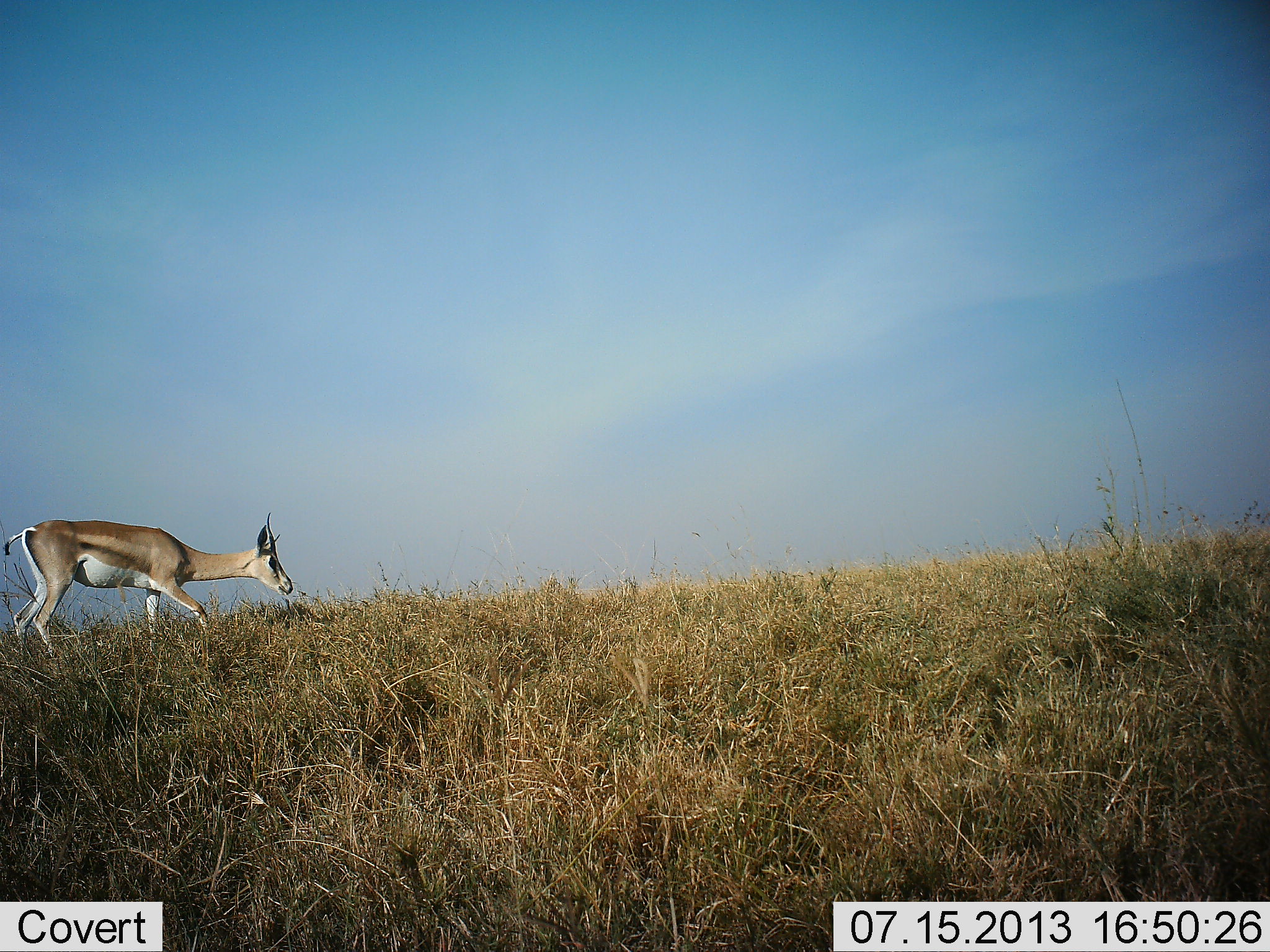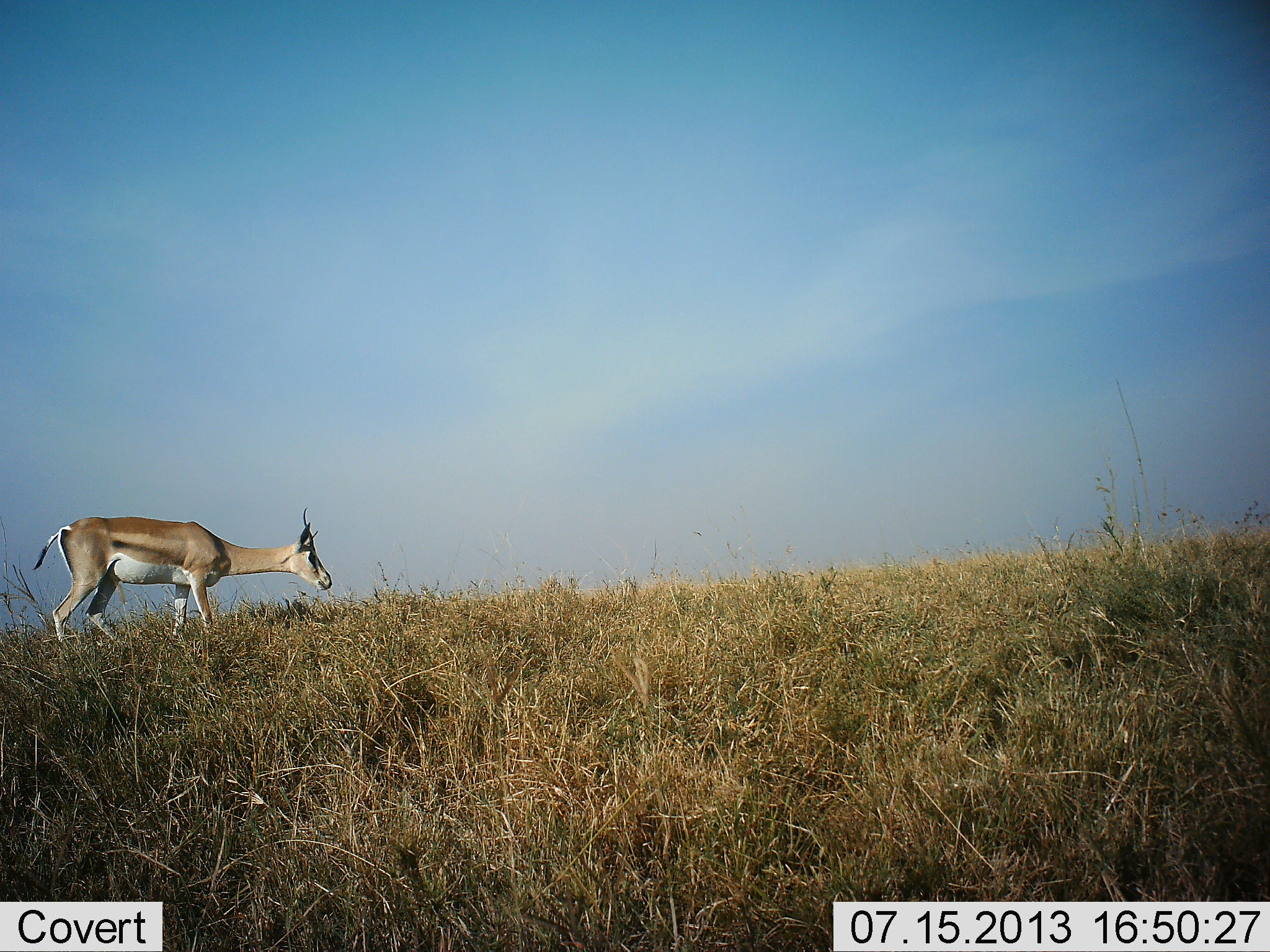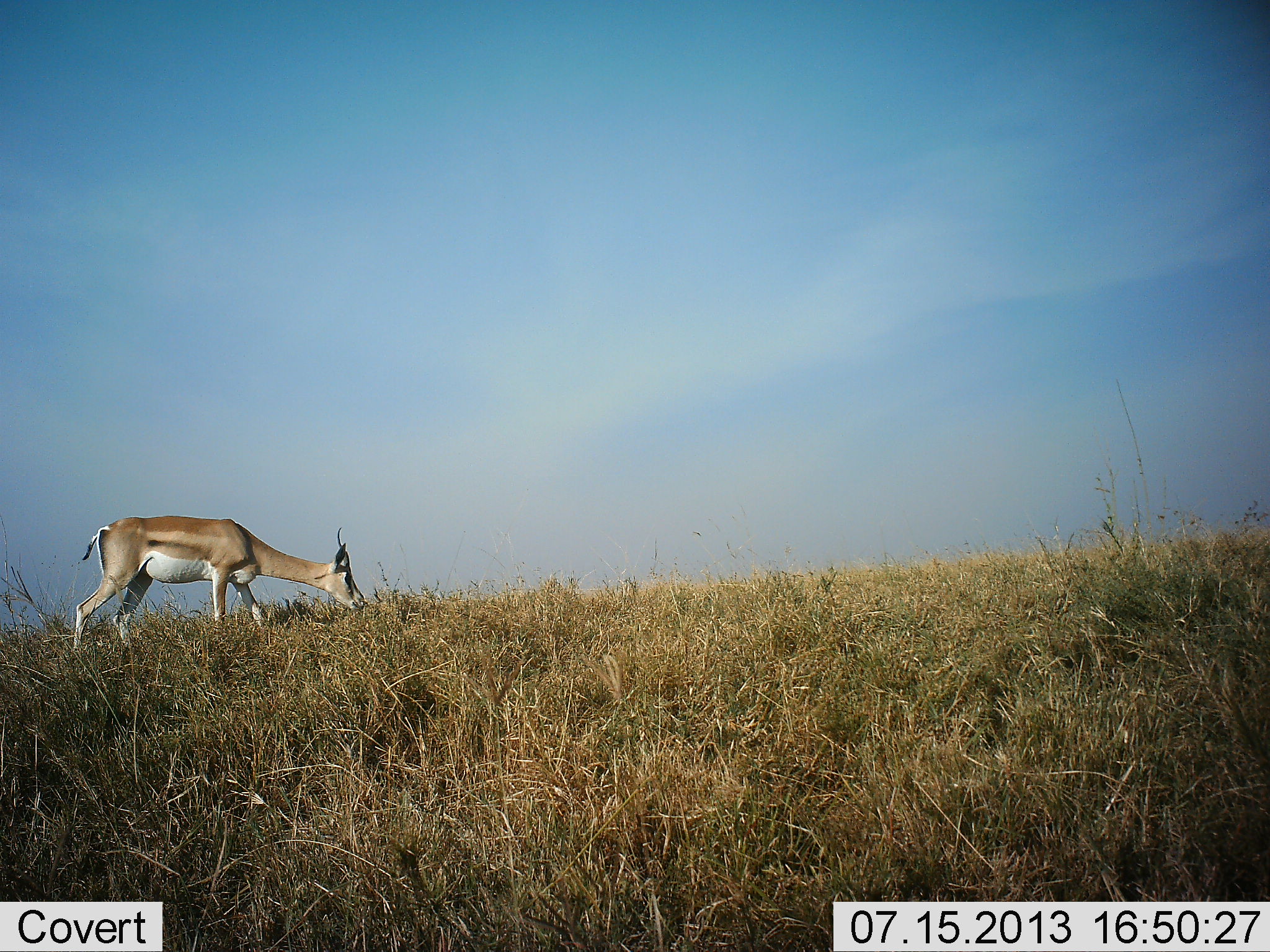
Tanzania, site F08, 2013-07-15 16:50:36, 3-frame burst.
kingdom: Animalia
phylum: Chordata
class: Mammalia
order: Artiodactyla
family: Bovidae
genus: Nanger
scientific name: Nanger granti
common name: grant's gazelle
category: gazellegrants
Gazellegrants (grant's gazelle) (Nanger granti), count 1. Behavior (volunteer vote fractions): standing 15%, resting 0%, moving 62%, interacting 0%. Young present (vote fraction): 0%. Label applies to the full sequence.